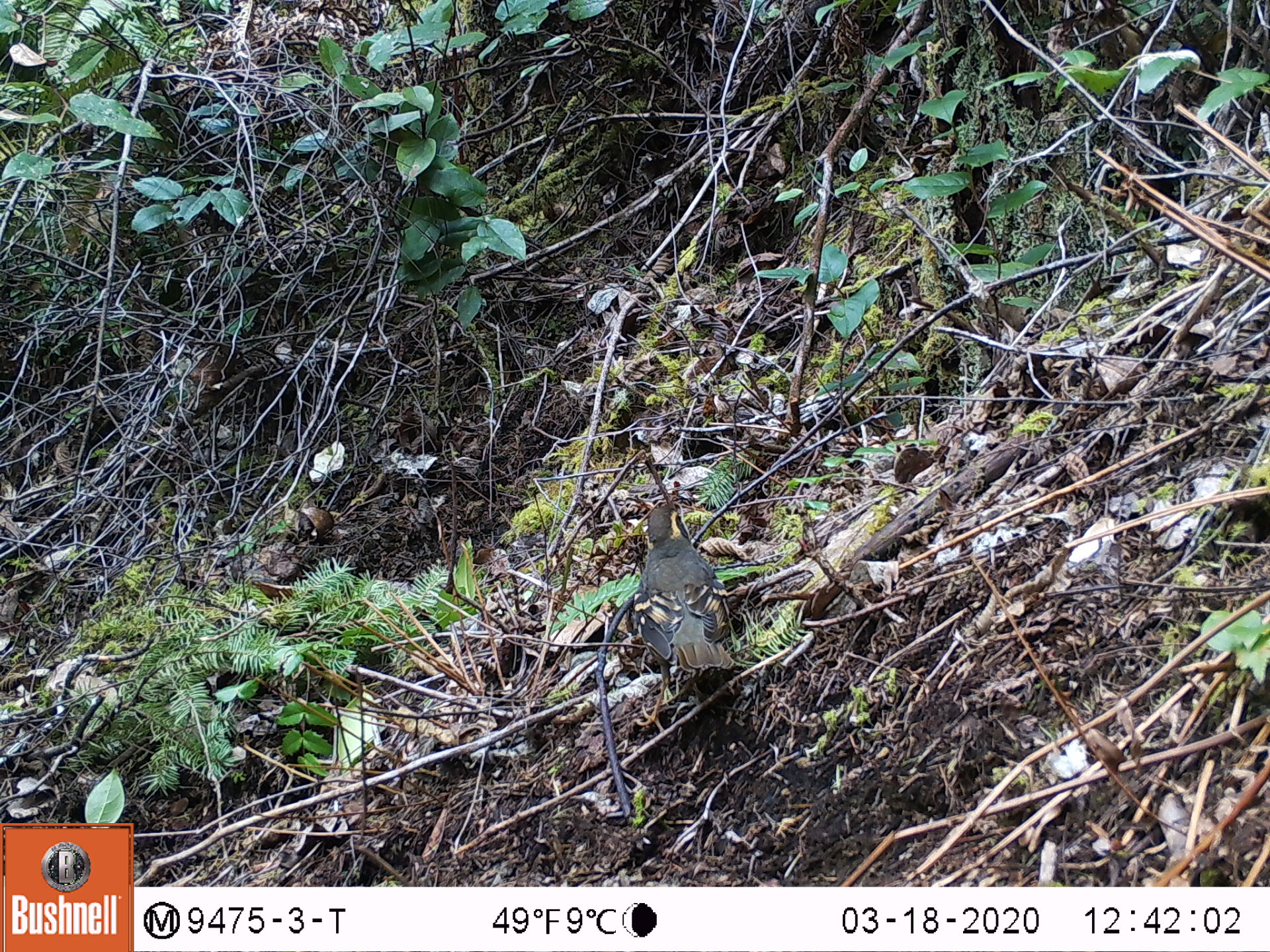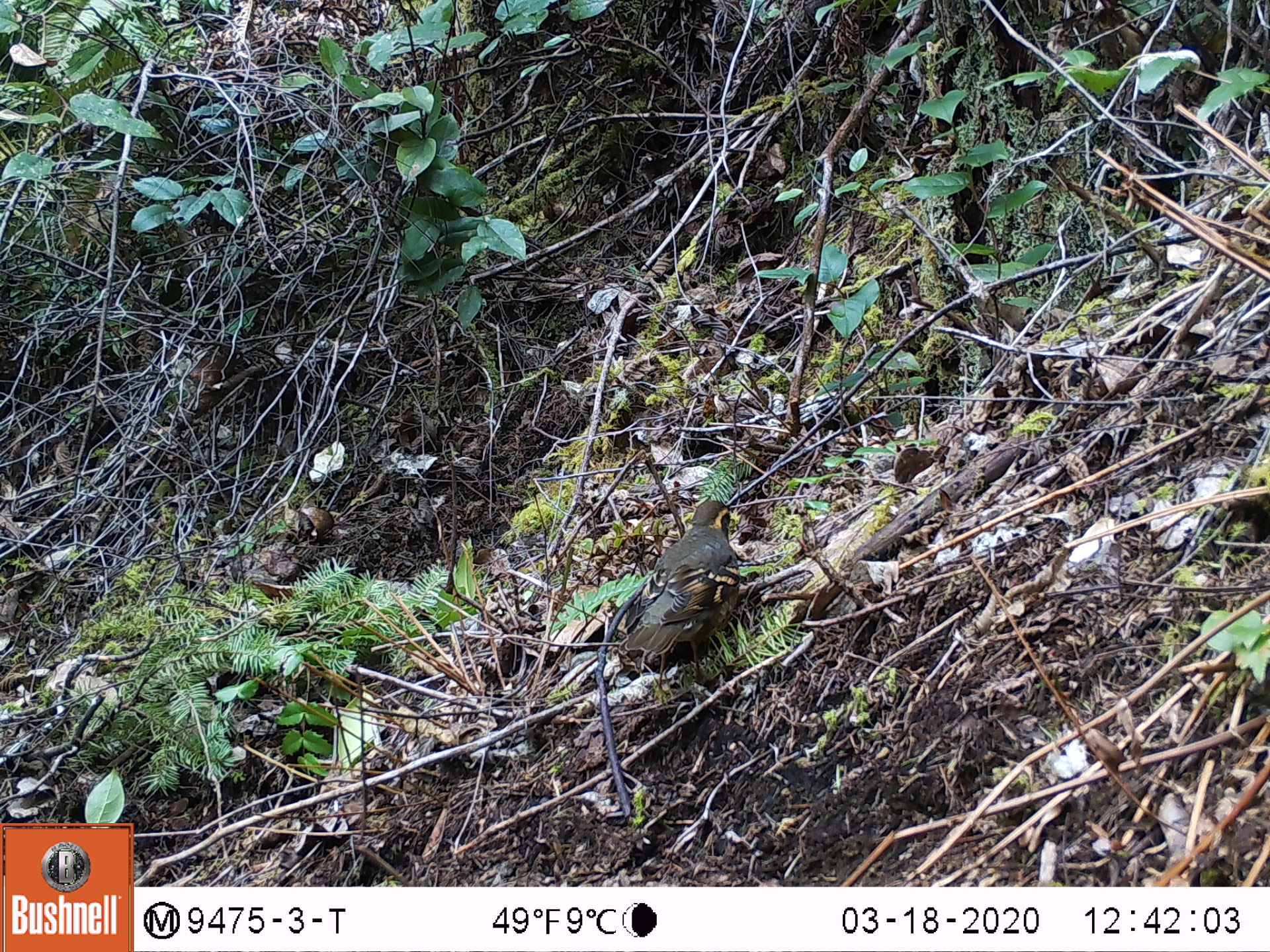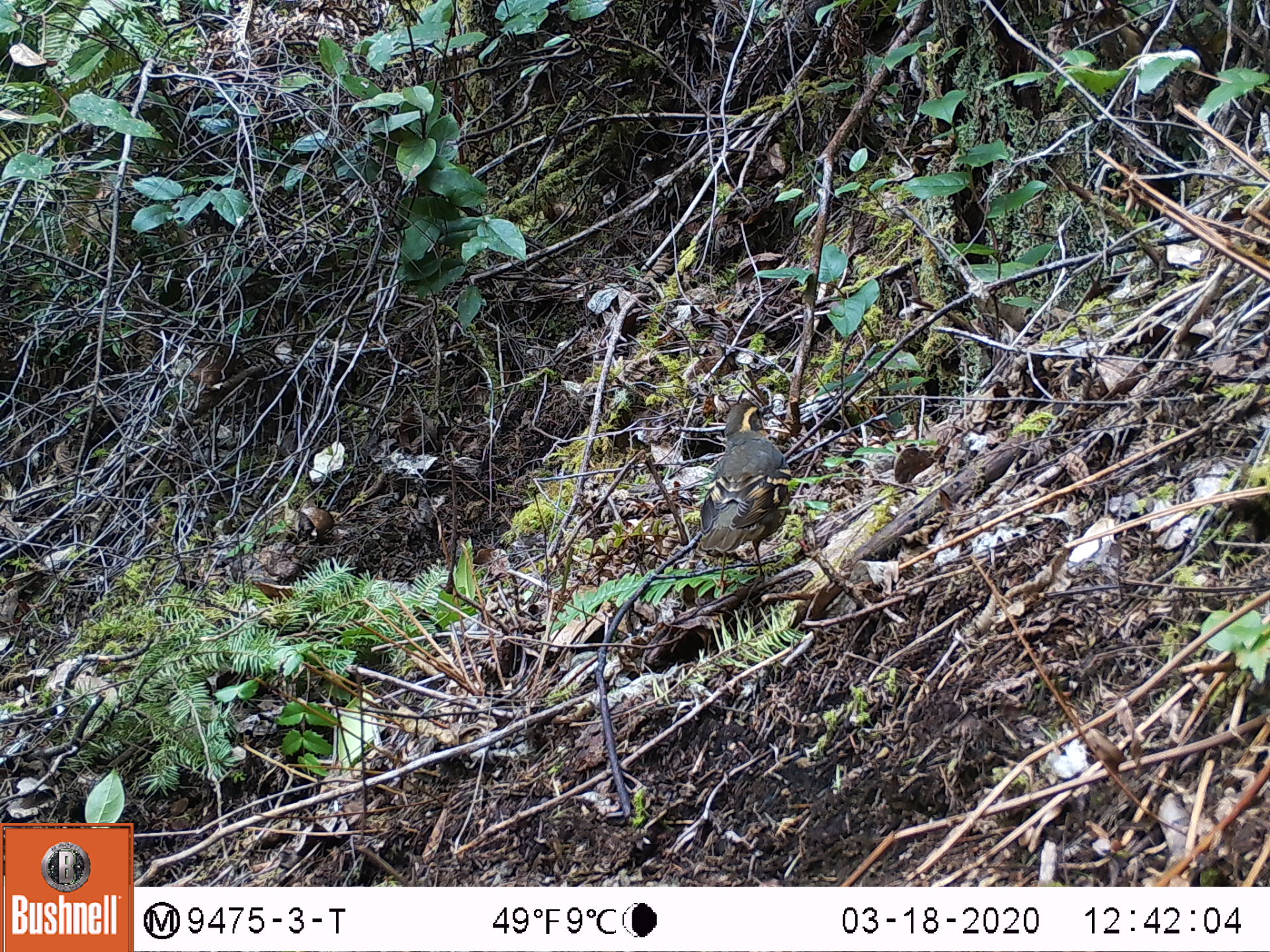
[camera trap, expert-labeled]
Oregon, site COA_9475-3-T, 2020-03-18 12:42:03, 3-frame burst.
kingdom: Animalia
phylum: Chordata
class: Aves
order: Passeriformes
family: Turdidae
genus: Ixoreus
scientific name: Ixoreus naevius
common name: varied thrush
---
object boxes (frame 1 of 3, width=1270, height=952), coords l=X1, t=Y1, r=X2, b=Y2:
varied thrush: l=634, t=502, r=740, b=683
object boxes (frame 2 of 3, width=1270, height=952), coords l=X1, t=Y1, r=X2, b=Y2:
varied thrush: l=617, t=493, r=739, b=665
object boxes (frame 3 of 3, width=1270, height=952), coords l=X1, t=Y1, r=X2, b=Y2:
varied thrush: l=701, t=396, r=787, b=591